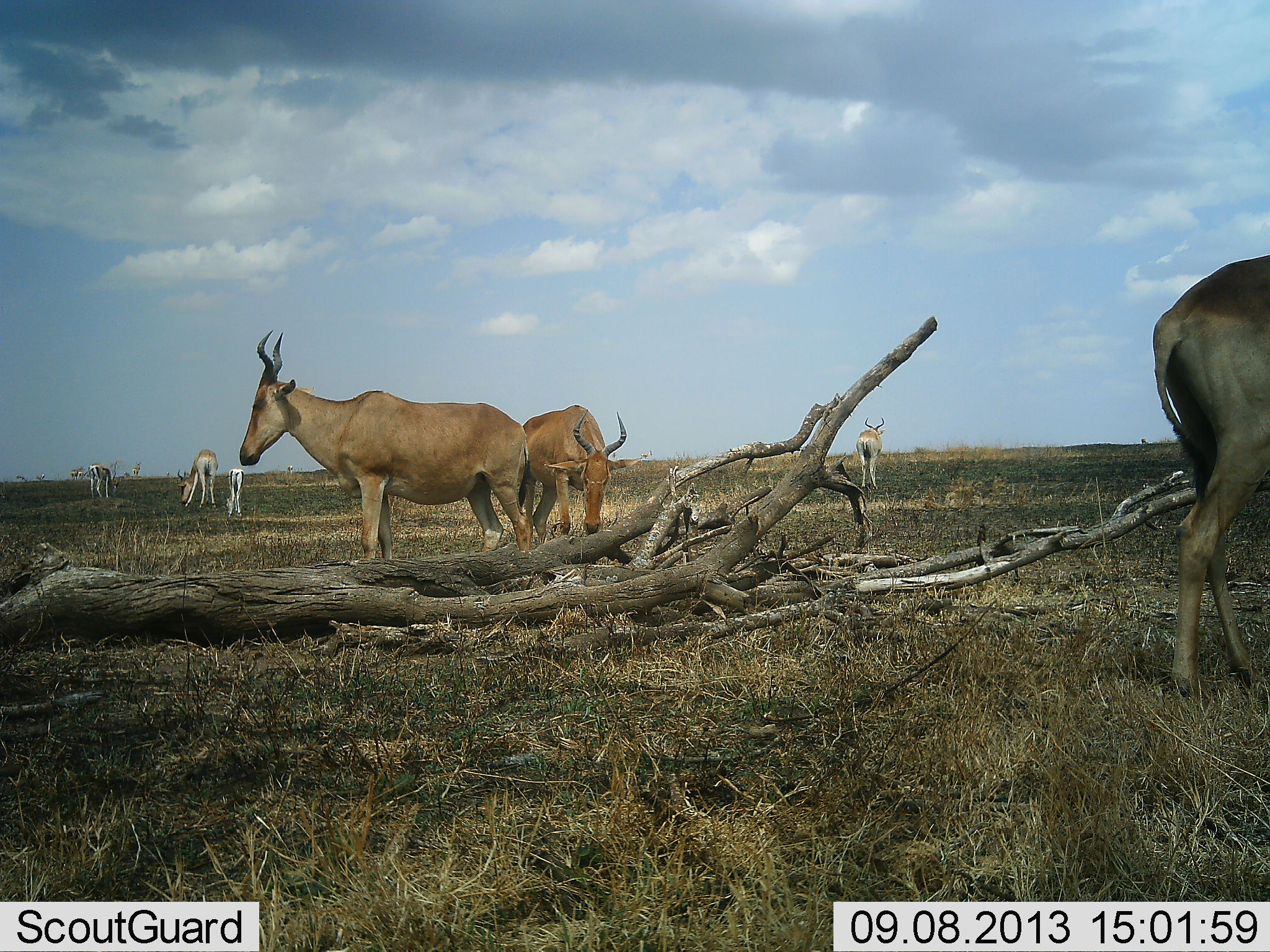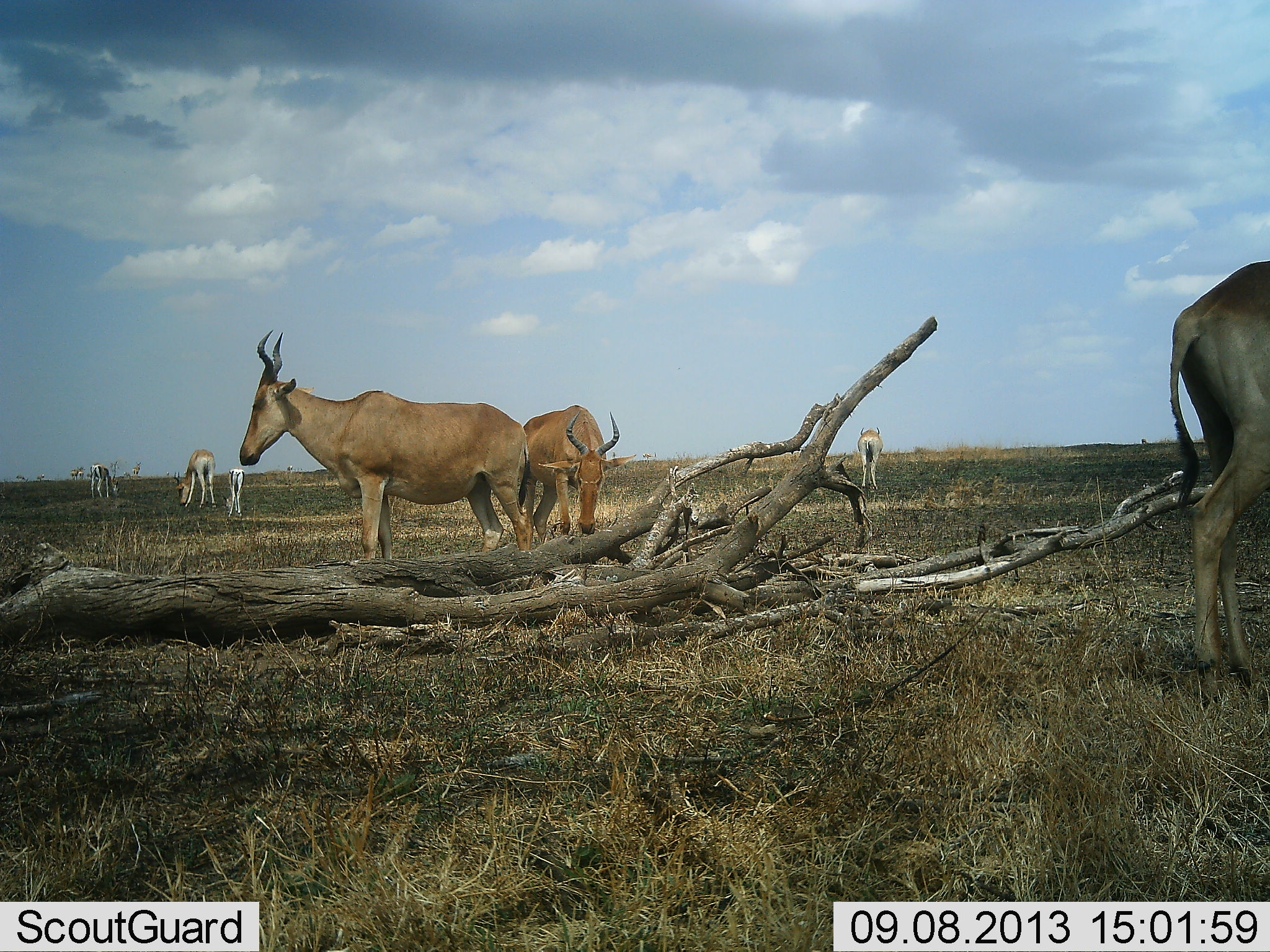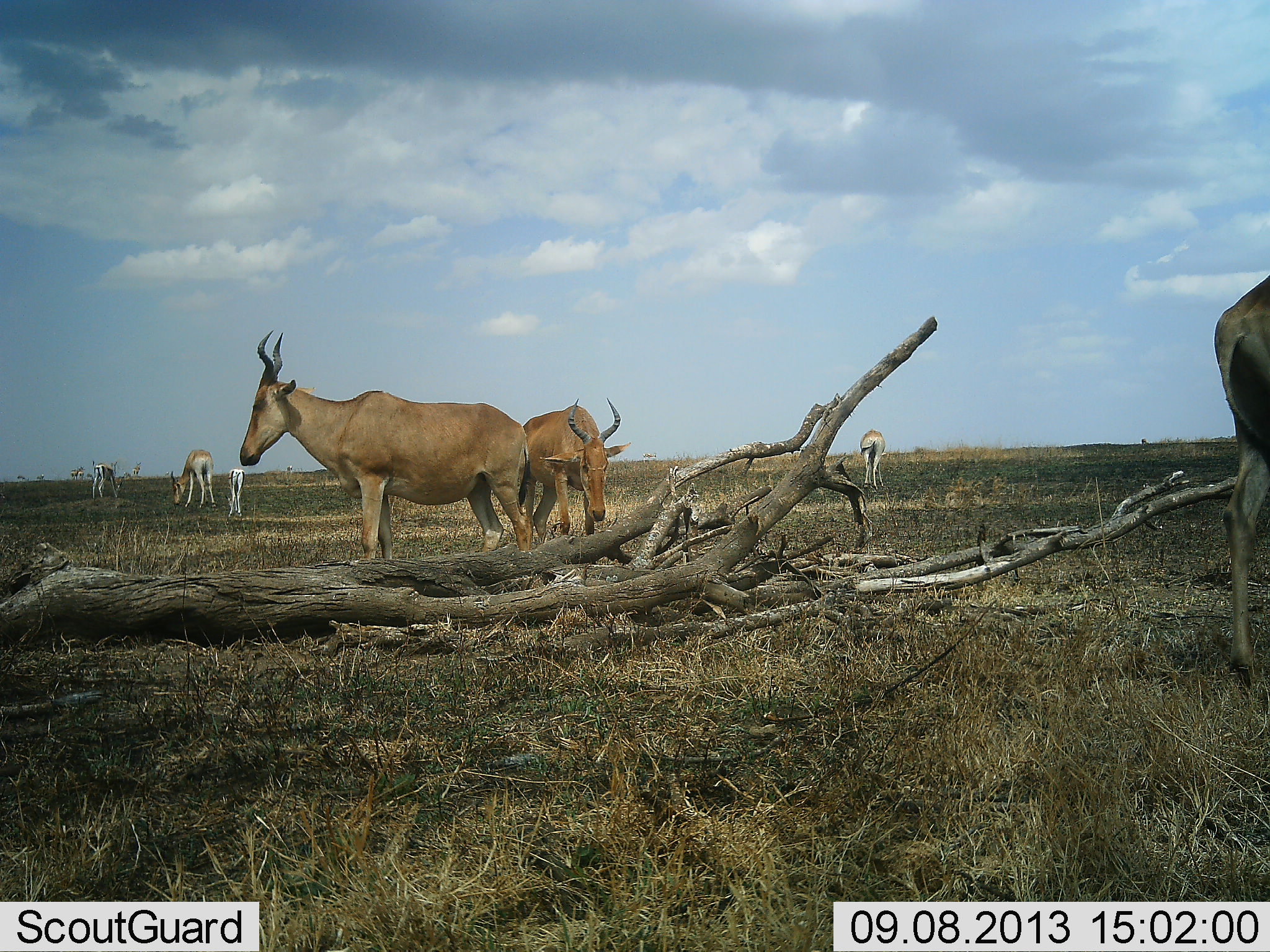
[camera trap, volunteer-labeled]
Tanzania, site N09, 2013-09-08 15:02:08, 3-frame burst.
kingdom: Animalia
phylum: Chordata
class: Mammalia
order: Artiodactyla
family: Bovidae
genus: Alcelaphus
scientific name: Alcelaphus buselaphus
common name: hartebeest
Hartebeest (Alcelaphus buselaphus), count 7. Behavior (volunteer vote fractions): standing 73%, resting 0%, moving 27%, interacting 0%. Young present (vote fraction): 55%. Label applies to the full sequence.